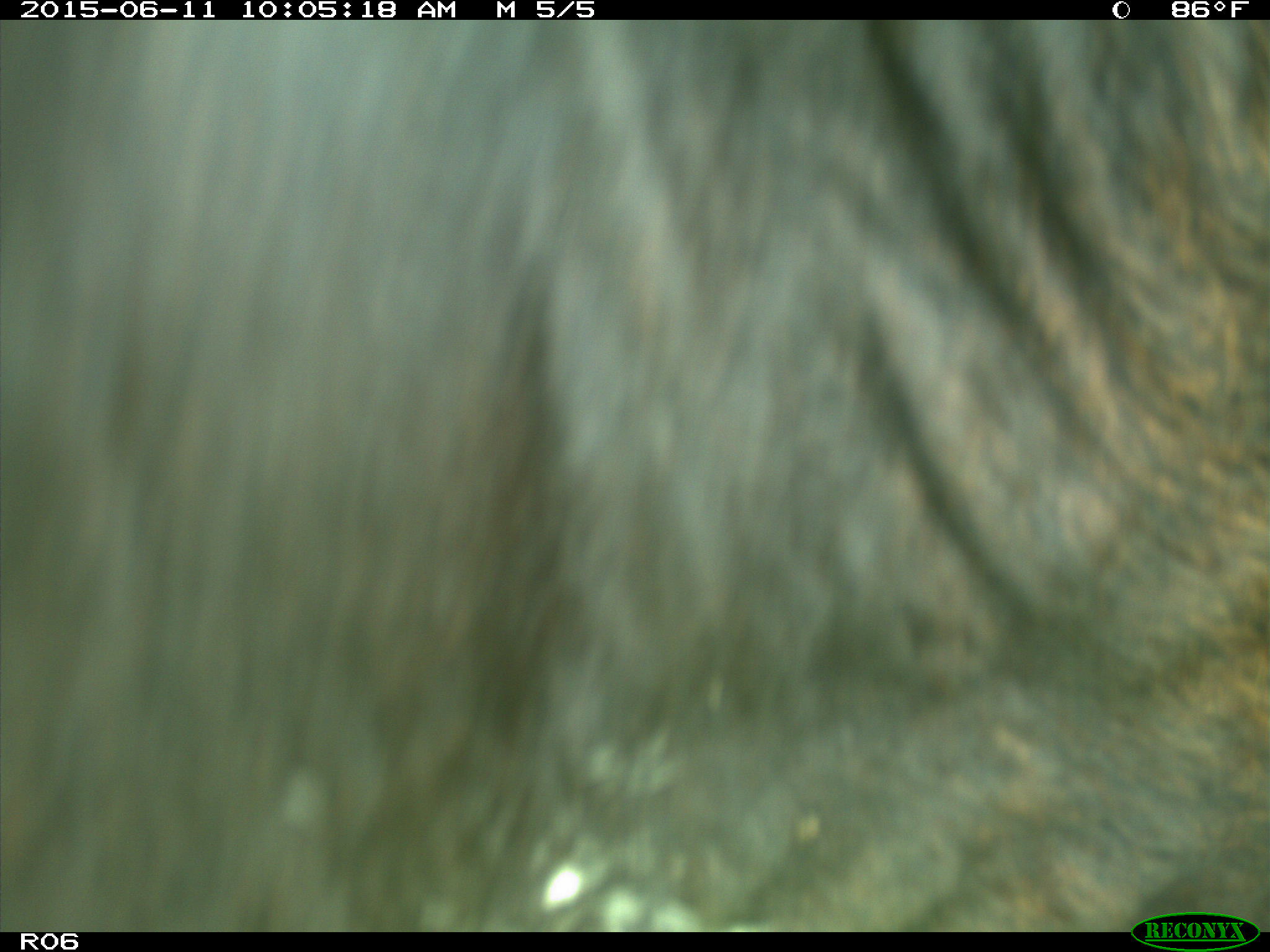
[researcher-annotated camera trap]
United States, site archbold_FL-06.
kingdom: Animalia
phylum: Chordata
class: Mammalia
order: Artiodactyla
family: Bovidae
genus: Bos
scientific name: Bos taurus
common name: domestic cow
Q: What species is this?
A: Bos taurus (domestic cow).